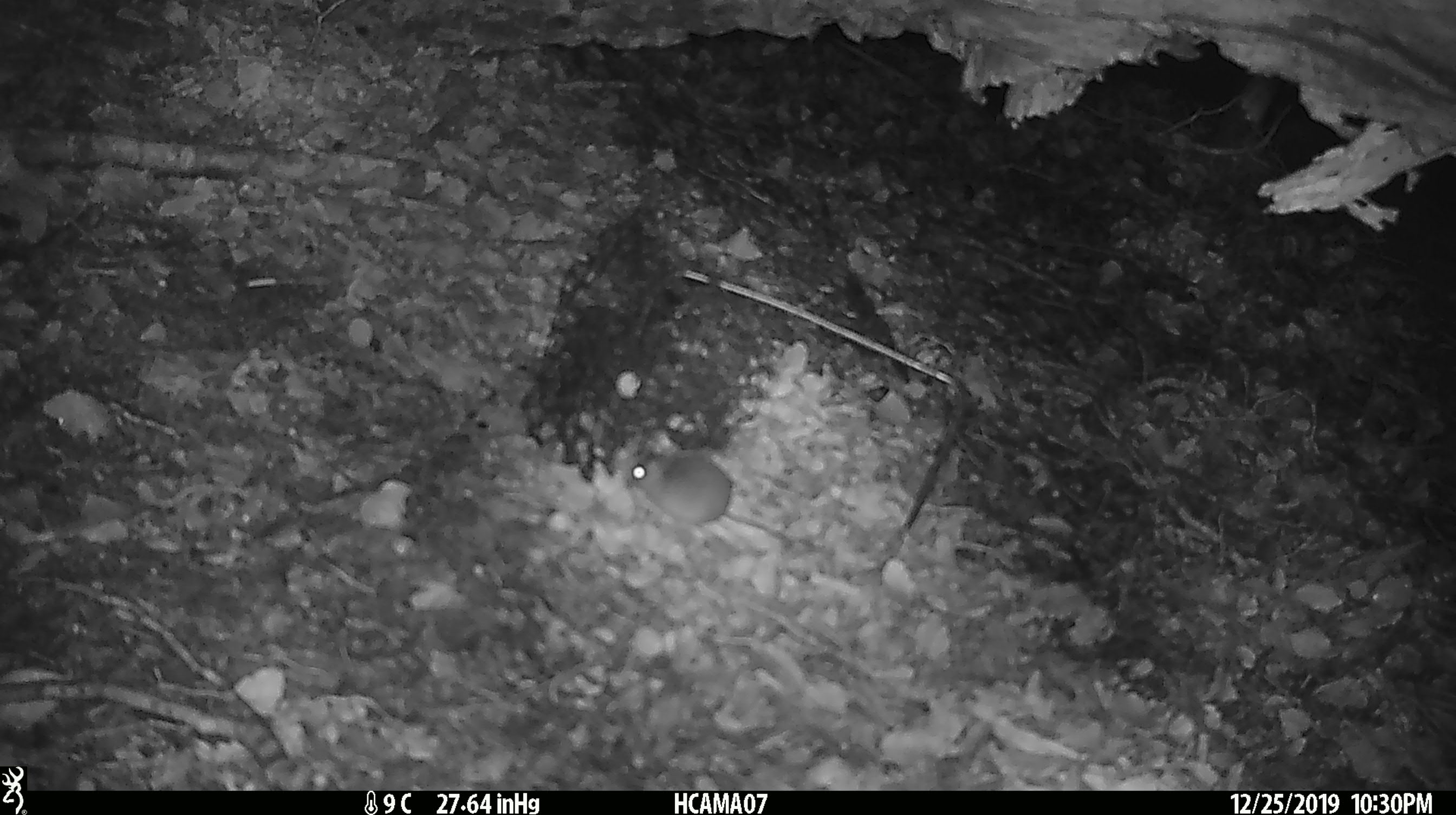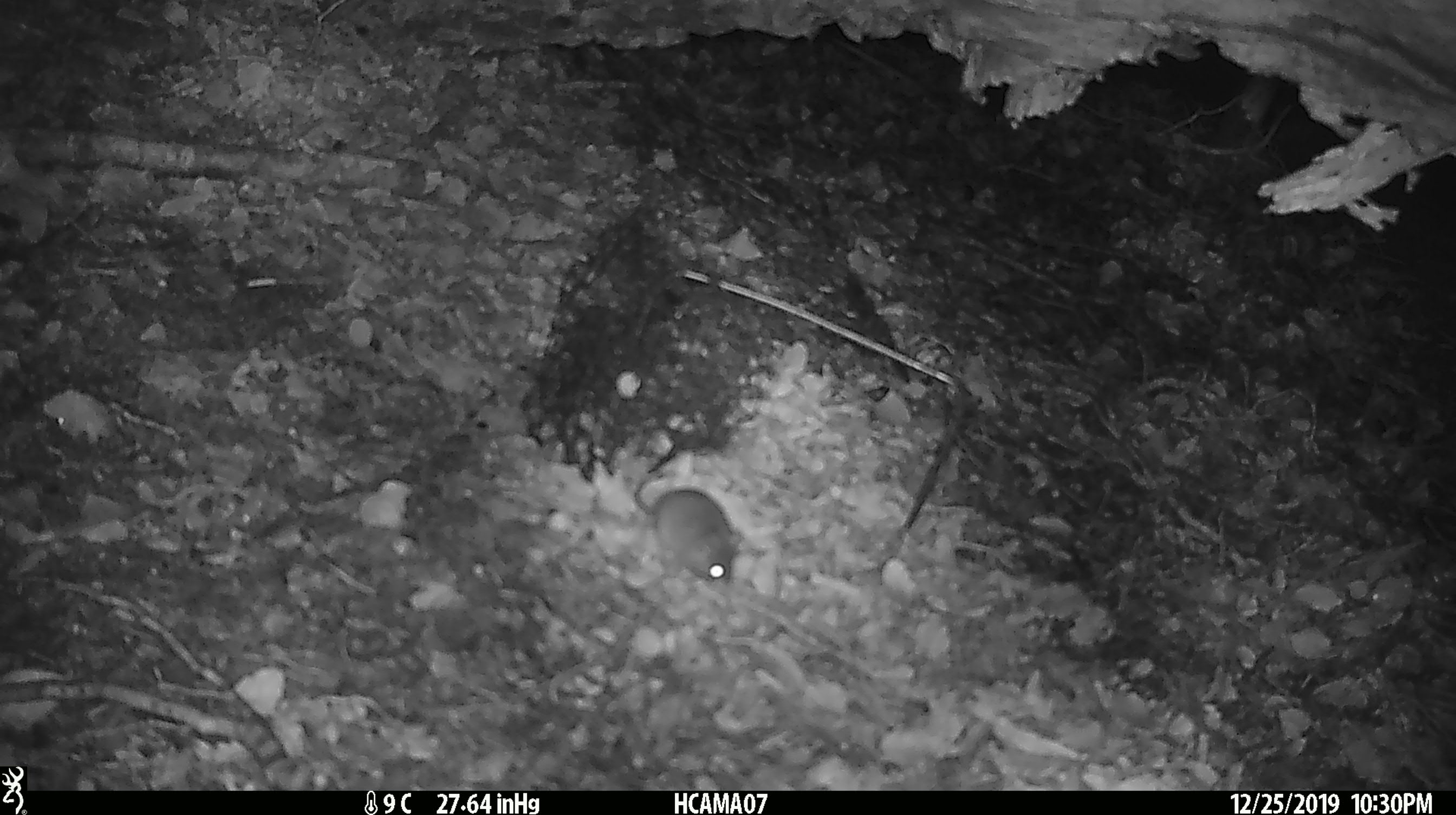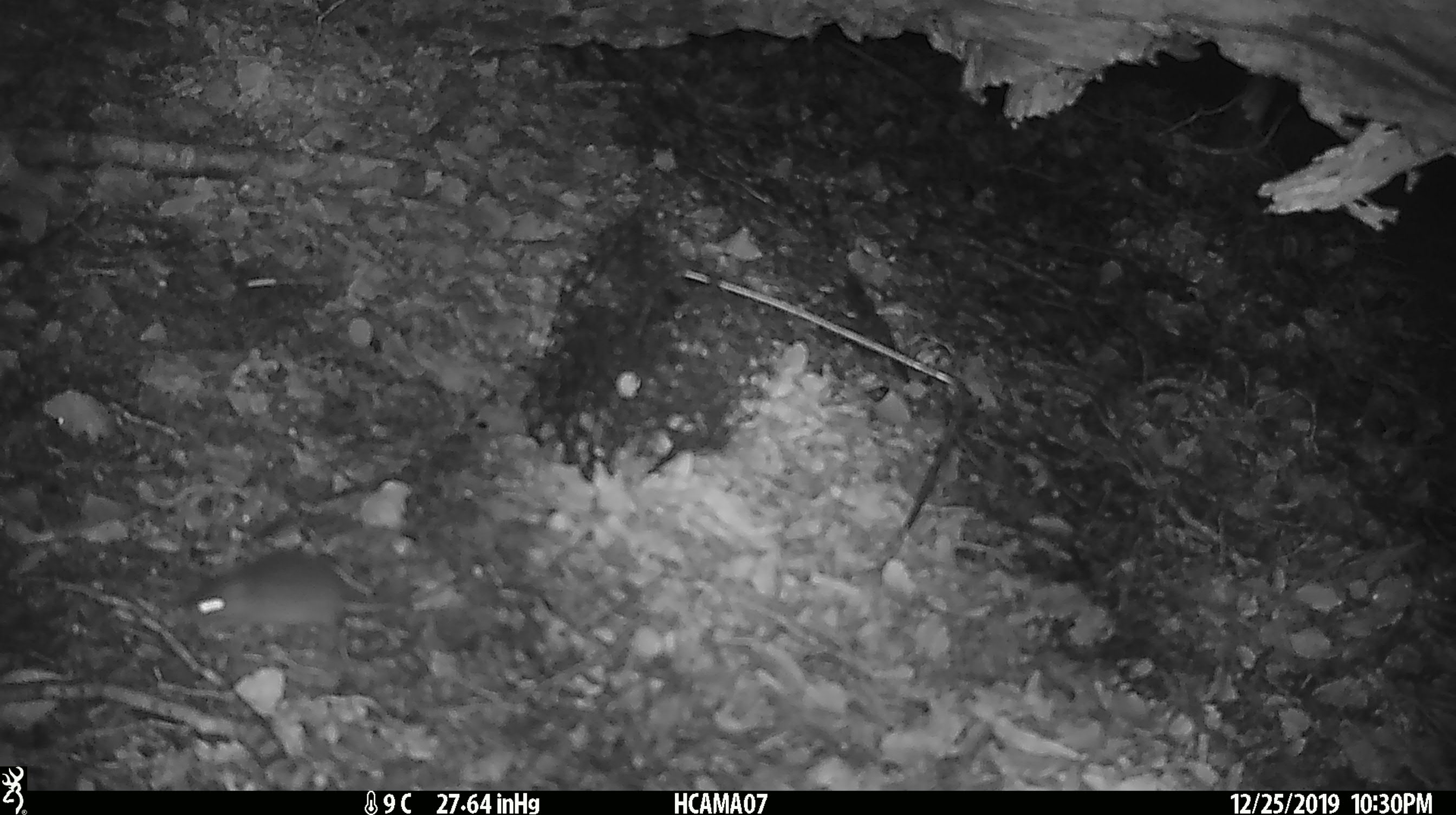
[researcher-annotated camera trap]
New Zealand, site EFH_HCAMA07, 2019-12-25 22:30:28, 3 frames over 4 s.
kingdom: Animalia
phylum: Chordata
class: Mammalia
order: Rodentia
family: Muridae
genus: Mus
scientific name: Mus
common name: mouse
Mouse (Mus).